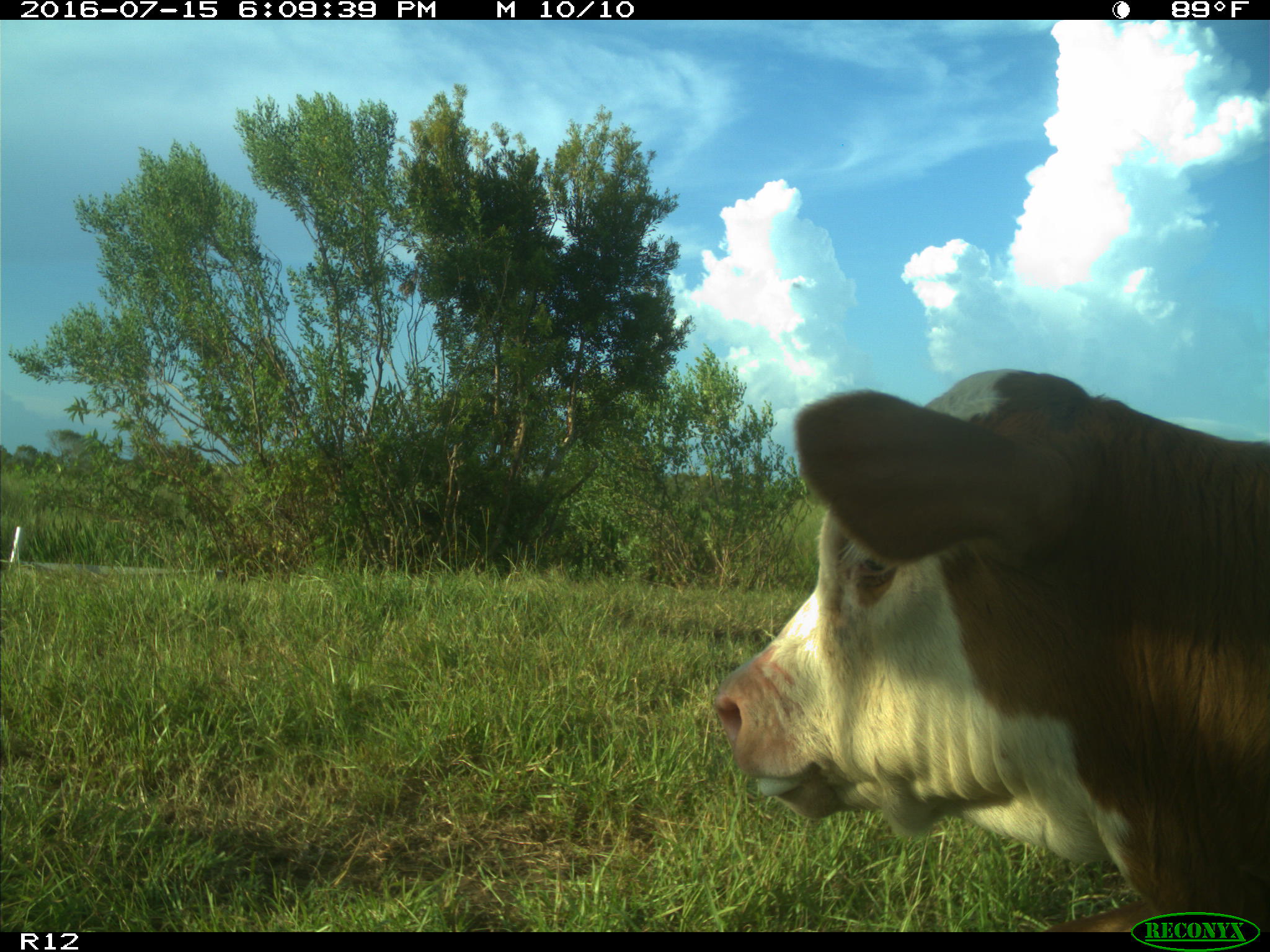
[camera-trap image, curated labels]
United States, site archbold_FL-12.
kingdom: Animalia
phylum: Chordata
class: Mammalia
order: Artiodactyla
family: Bovidae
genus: Bos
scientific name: Bos taurus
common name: domestic cow